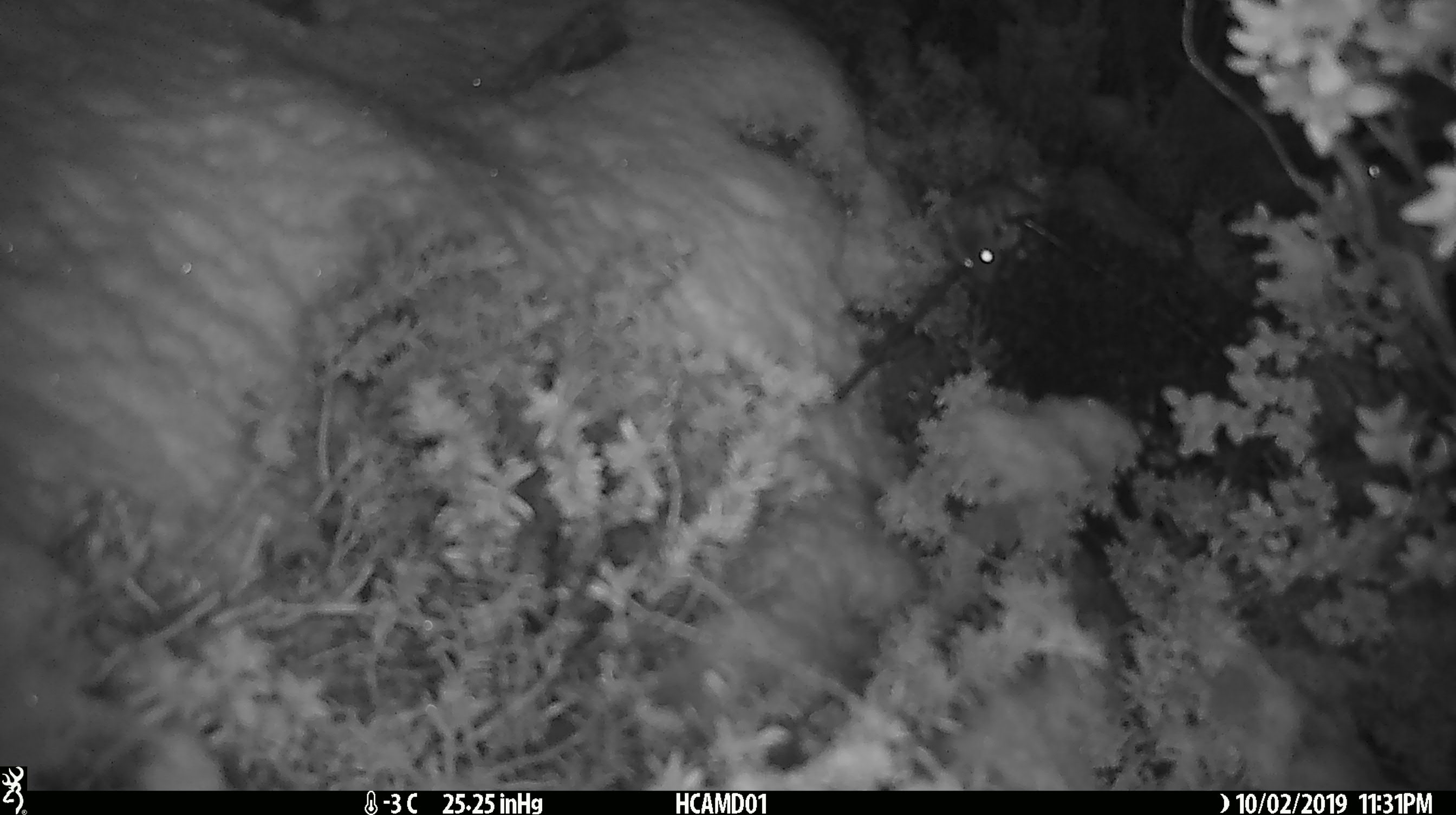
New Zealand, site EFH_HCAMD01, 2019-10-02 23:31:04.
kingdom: Animalia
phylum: Chordata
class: Mammalia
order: Rodentia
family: Muridae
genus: Mus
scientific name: Mus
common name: mouse